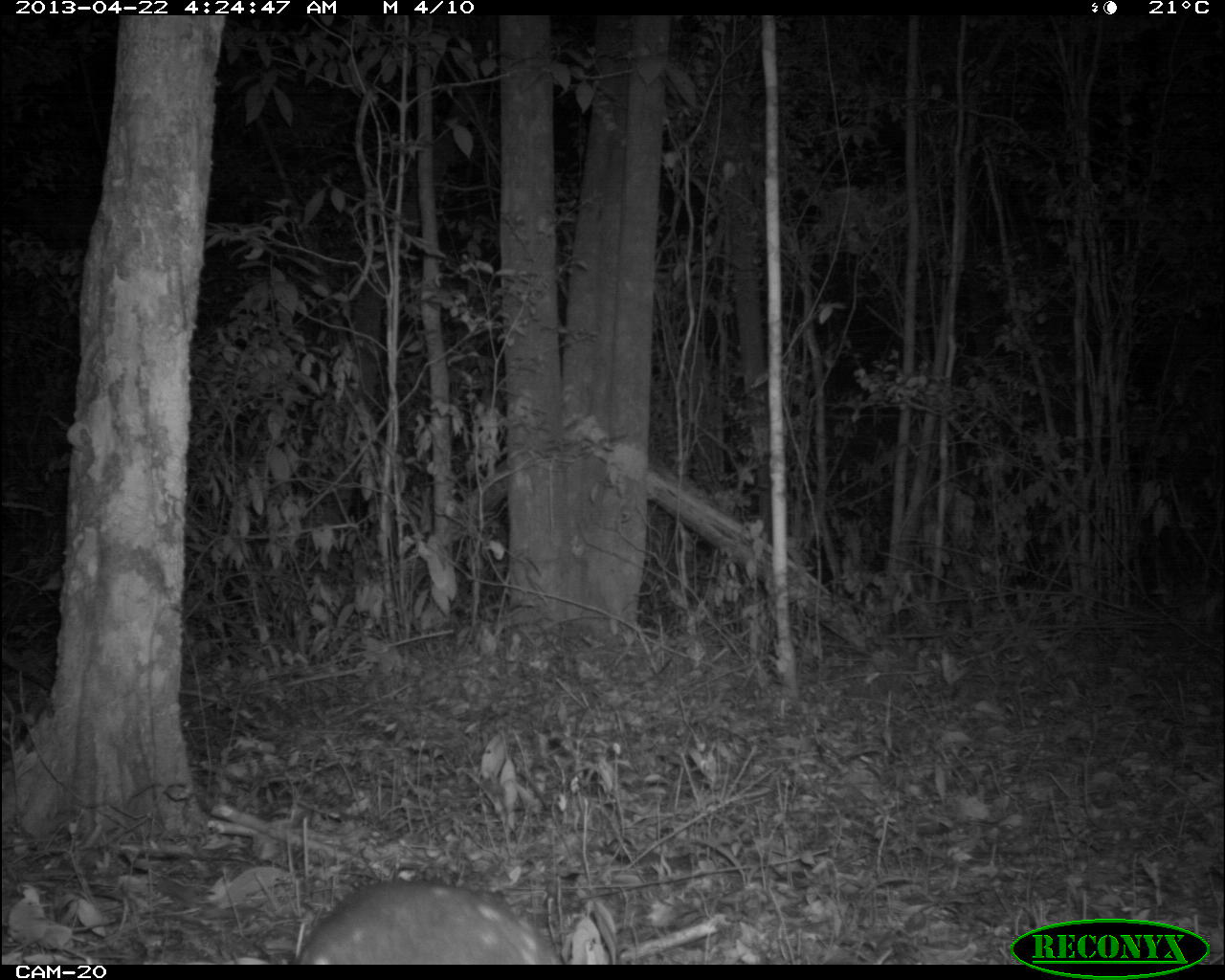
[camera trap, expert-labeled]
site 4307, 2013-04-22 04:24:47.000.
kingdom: Animalia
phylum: Chordata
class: Mammalia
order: Rodentia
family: Cuniculidae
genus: Cuniculus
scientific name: Cuniculus paca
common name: lowland paca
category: agouti paca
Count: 1.